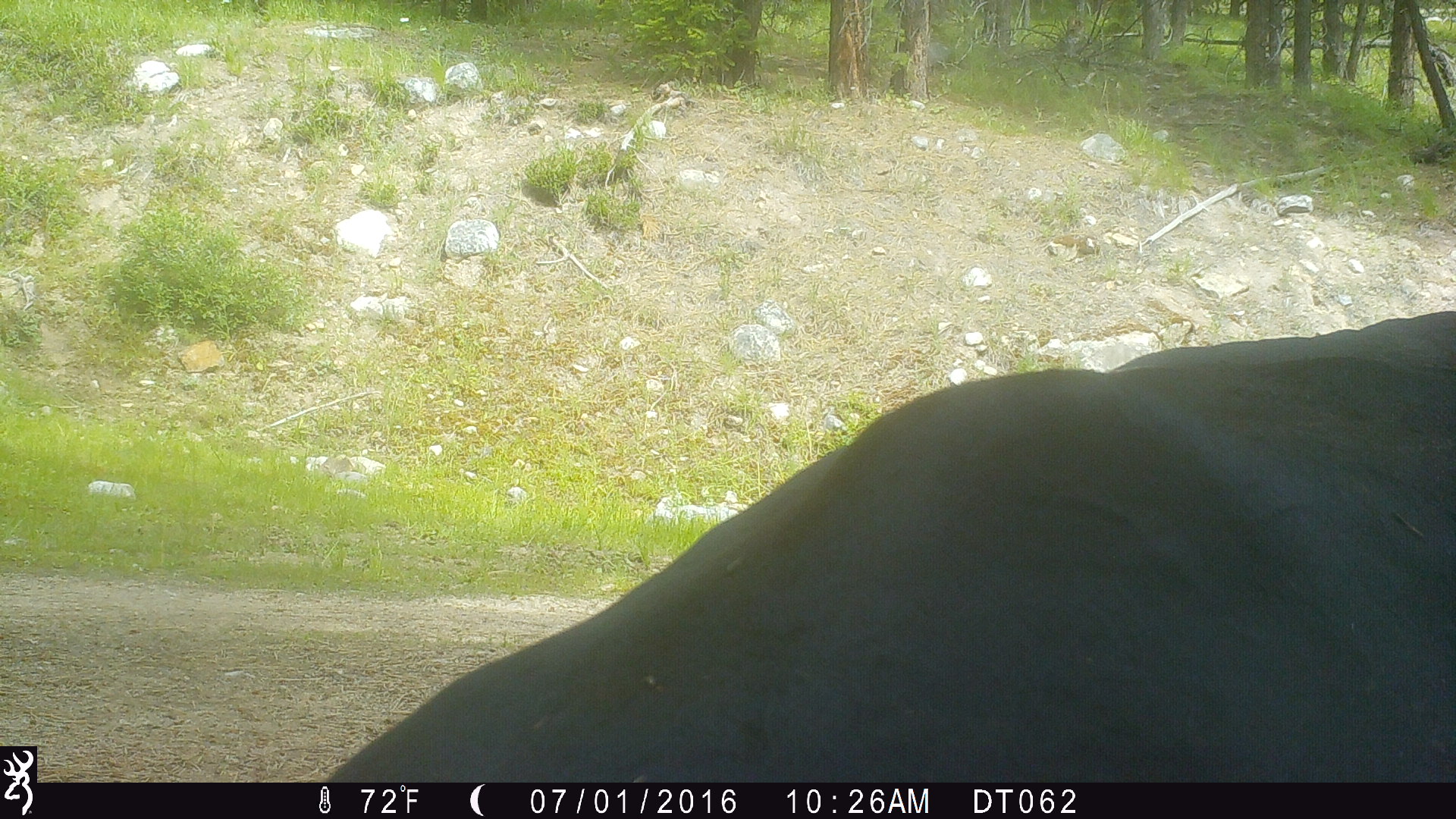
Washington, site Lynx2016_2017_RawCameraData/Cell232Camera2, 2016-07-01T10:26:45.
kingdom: Animalia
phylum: Chordata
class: Mammalia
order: Artiodactyla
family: Bovidae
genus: Bos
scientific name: Bos taurus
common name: domestic cattle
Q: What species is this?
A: Domestic cattle (Bos taurus).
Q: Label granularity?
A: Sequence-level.